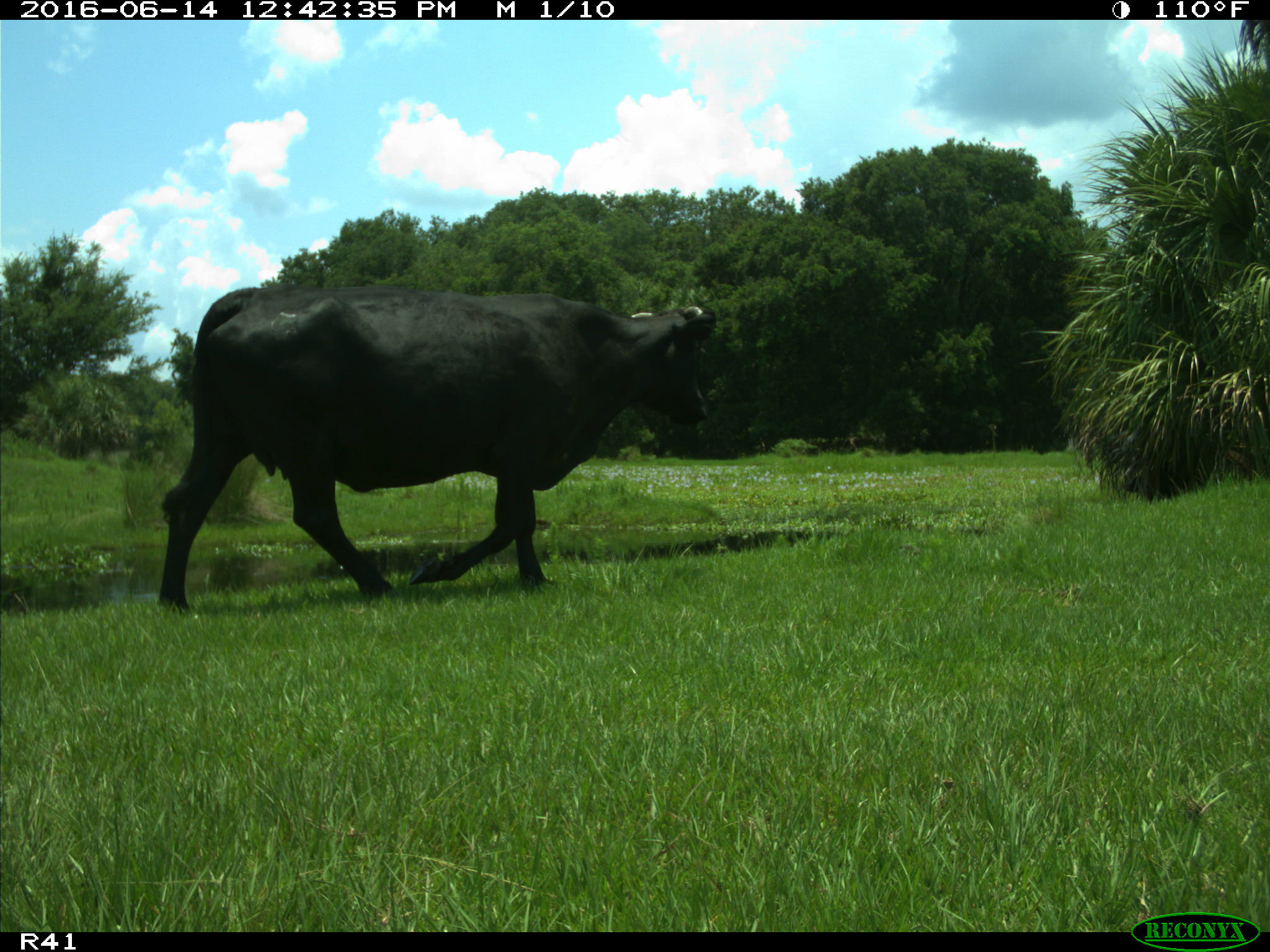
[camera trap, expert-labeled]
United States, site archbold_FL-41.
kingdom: Animalia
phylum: Chordata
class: Mammalia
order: Artiodactyla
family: Bovidae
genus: Bos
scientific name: Bos taurus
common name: domestic cow